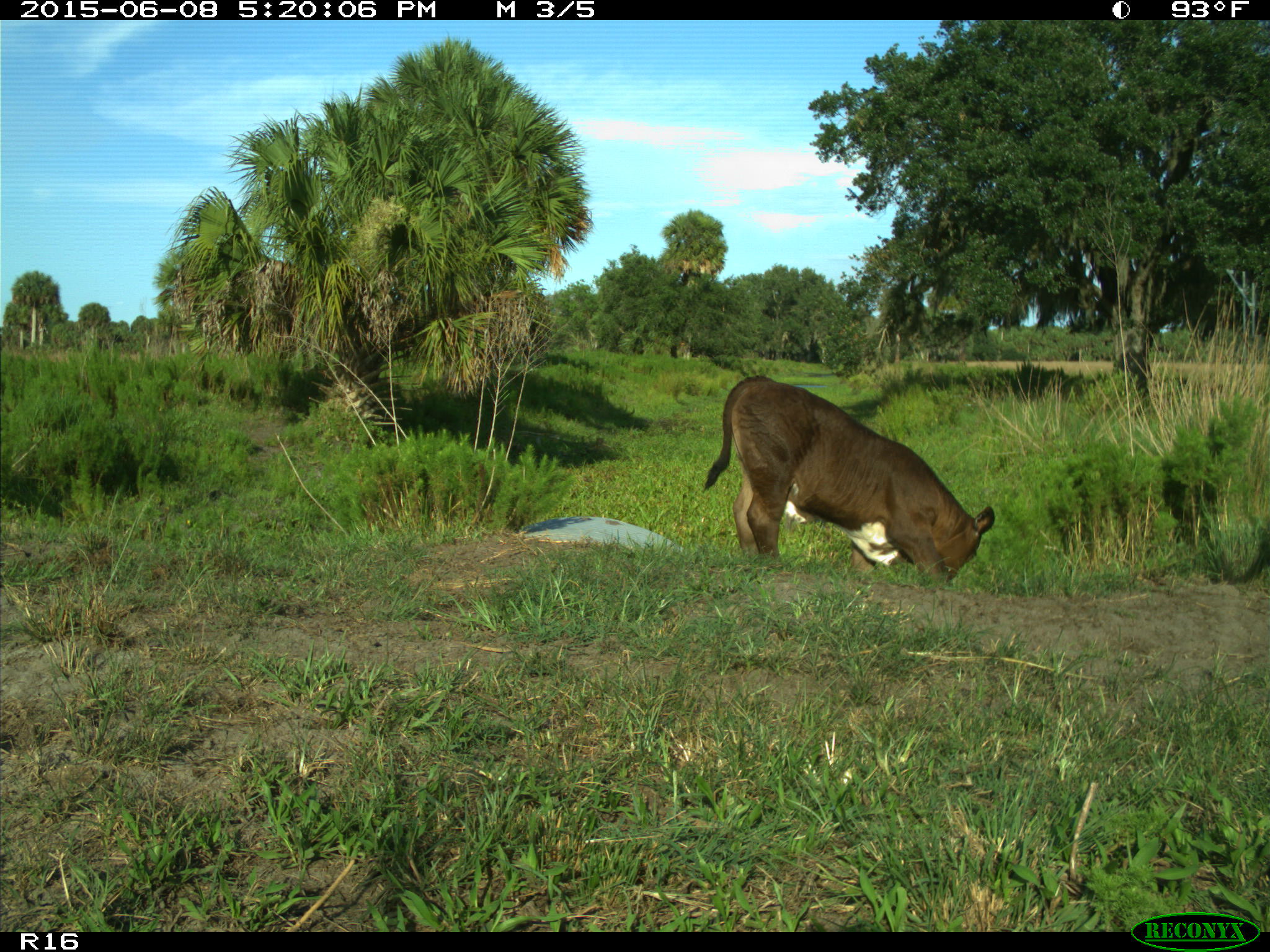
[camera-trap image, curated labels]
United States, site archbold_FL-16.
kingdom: Animalia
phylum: Chordata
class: Mammalia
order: Artiodactyla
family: Bovidae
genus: Bos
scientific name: Bos taurus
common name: domestic cow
Bos taurus (domestic cow).